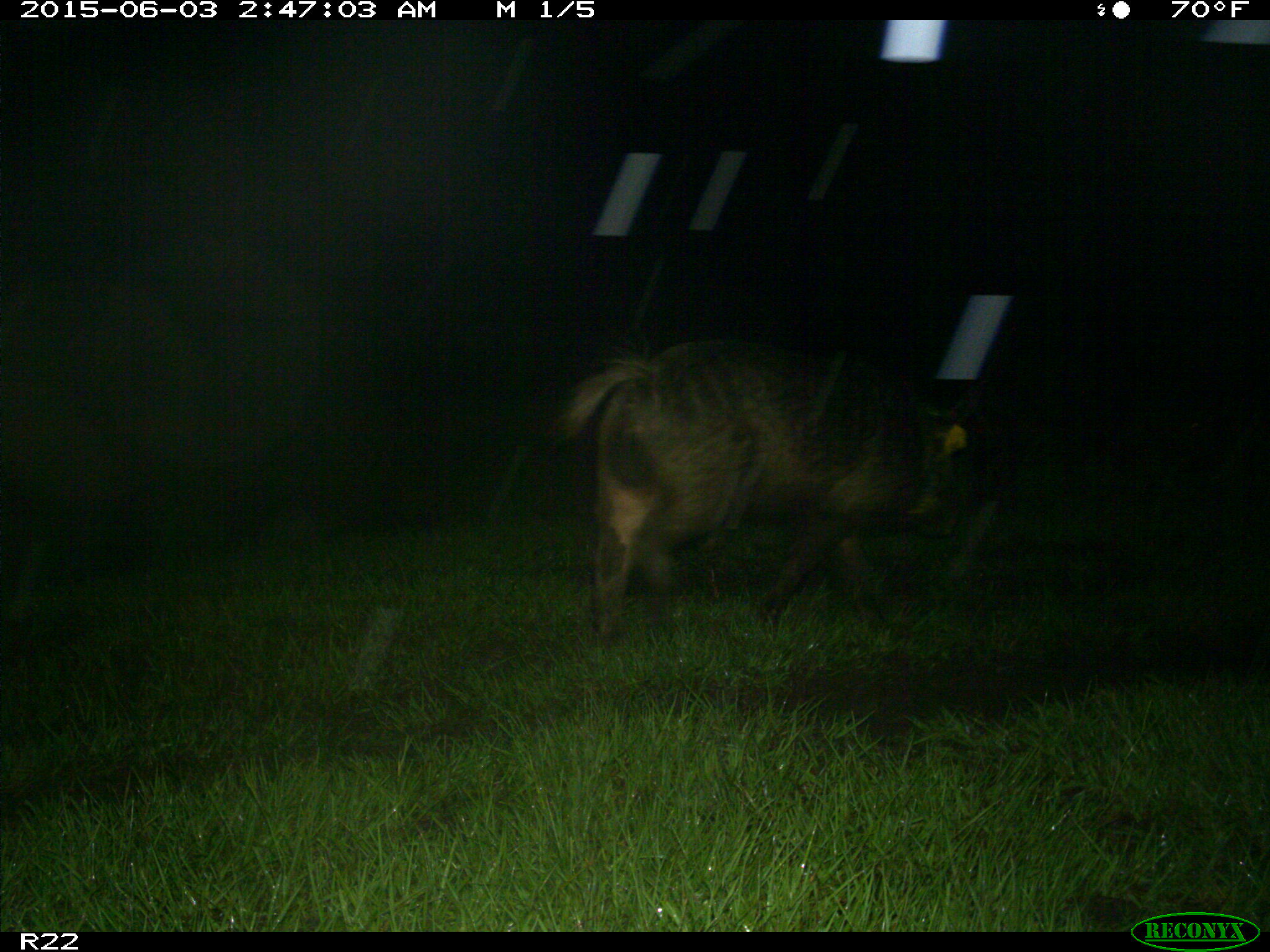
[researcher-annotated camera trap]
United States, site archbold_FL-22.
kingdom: Animalia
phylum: Chordata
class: Mammalia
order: Artiodactyla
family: Bovidae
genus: Bos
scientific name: Bos taurus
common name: domestic cow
Bos taurus (domestic cow).